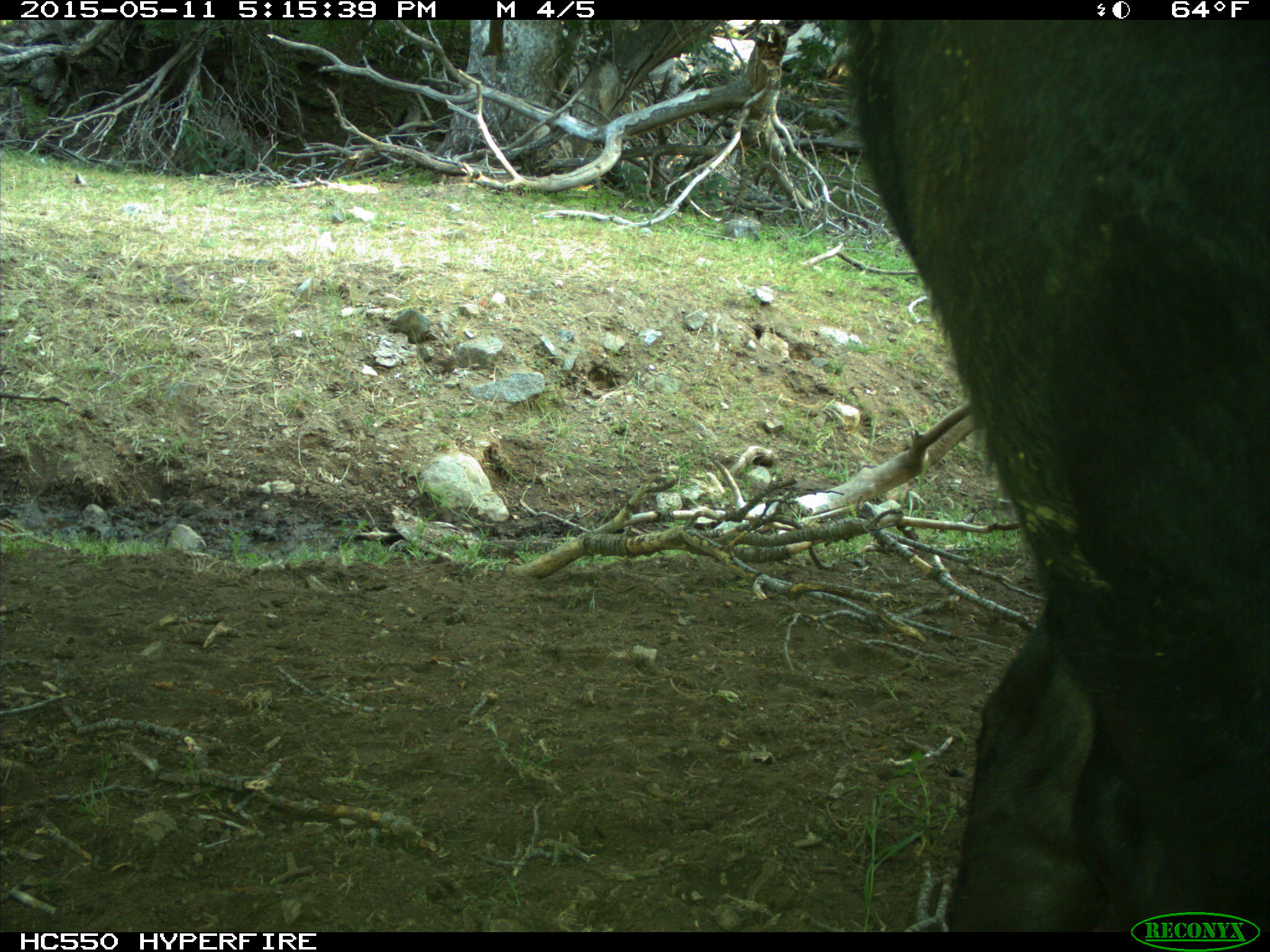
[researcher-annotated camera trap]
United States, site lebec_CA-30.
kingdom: Animalia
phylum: Chordata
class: Mammalia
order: Artiodactyla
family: Bovidae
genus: Bos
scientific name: Bos taurus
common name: domestic cow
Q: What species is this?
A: Bos taurus (domestic cow).